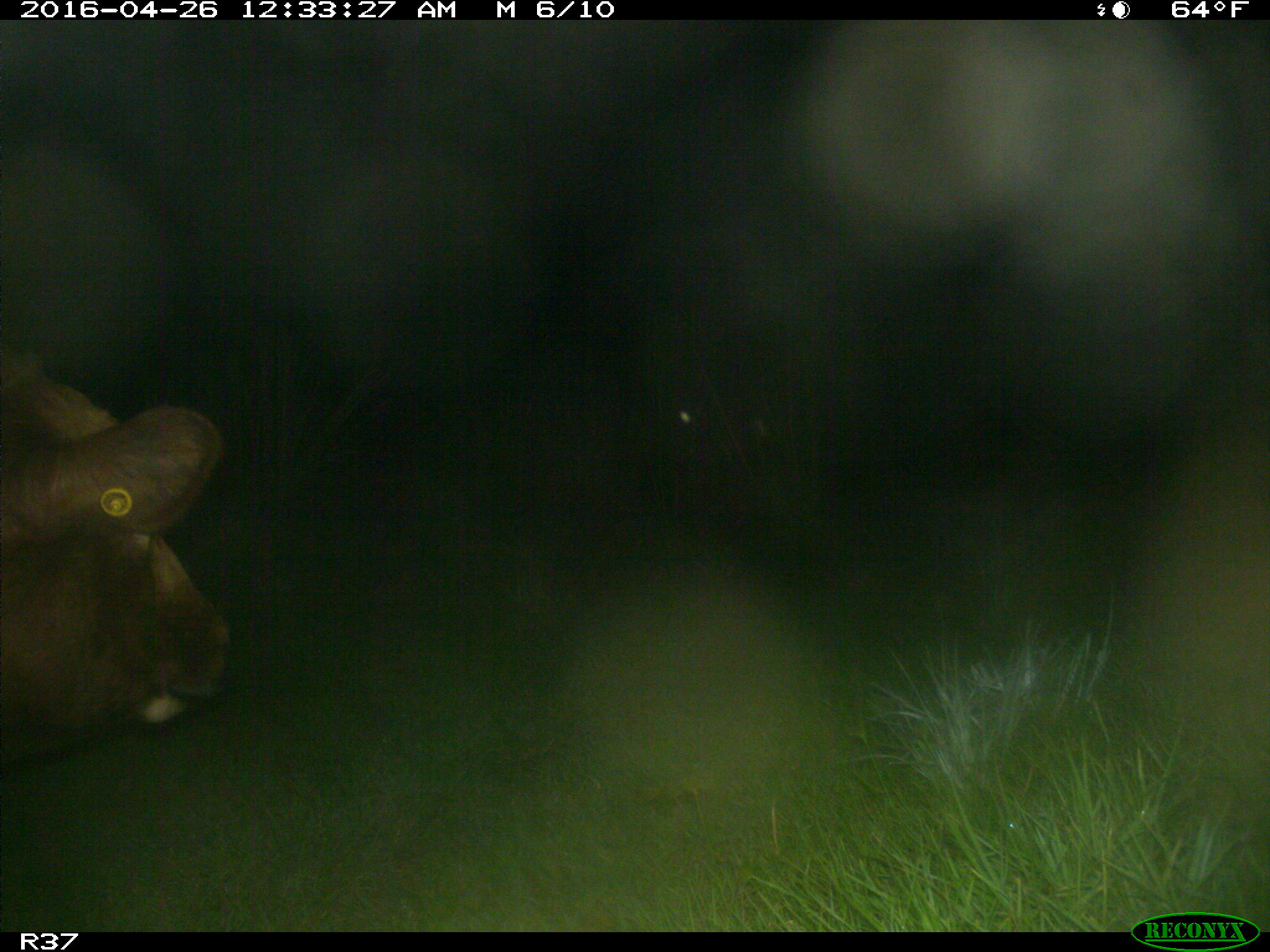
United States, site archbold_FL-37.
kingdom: Animalia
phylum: Chordata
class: Mammalia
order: Artiodactyla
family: Bovidae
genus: Bos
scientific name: Bos taurus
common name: domestic cow